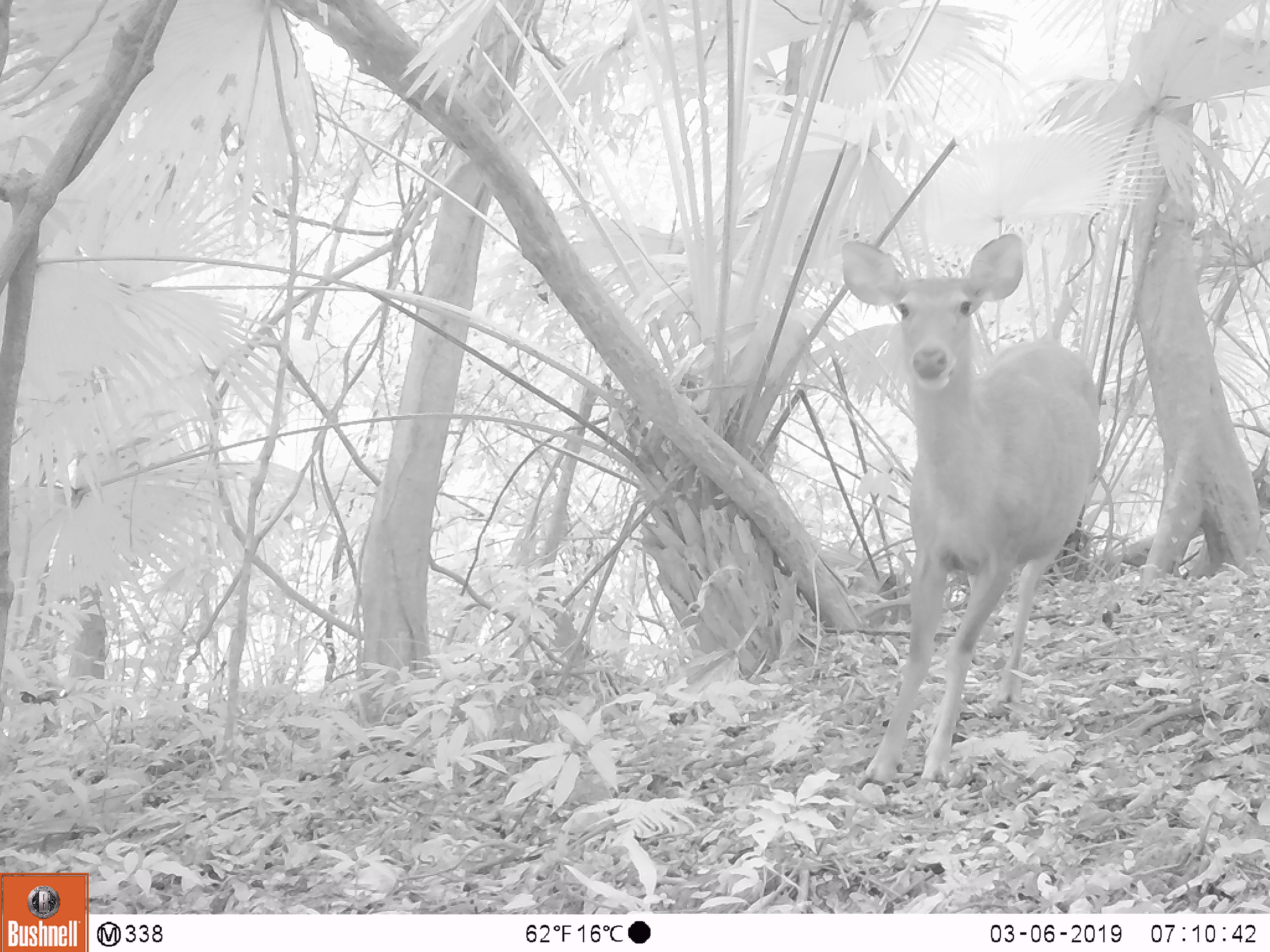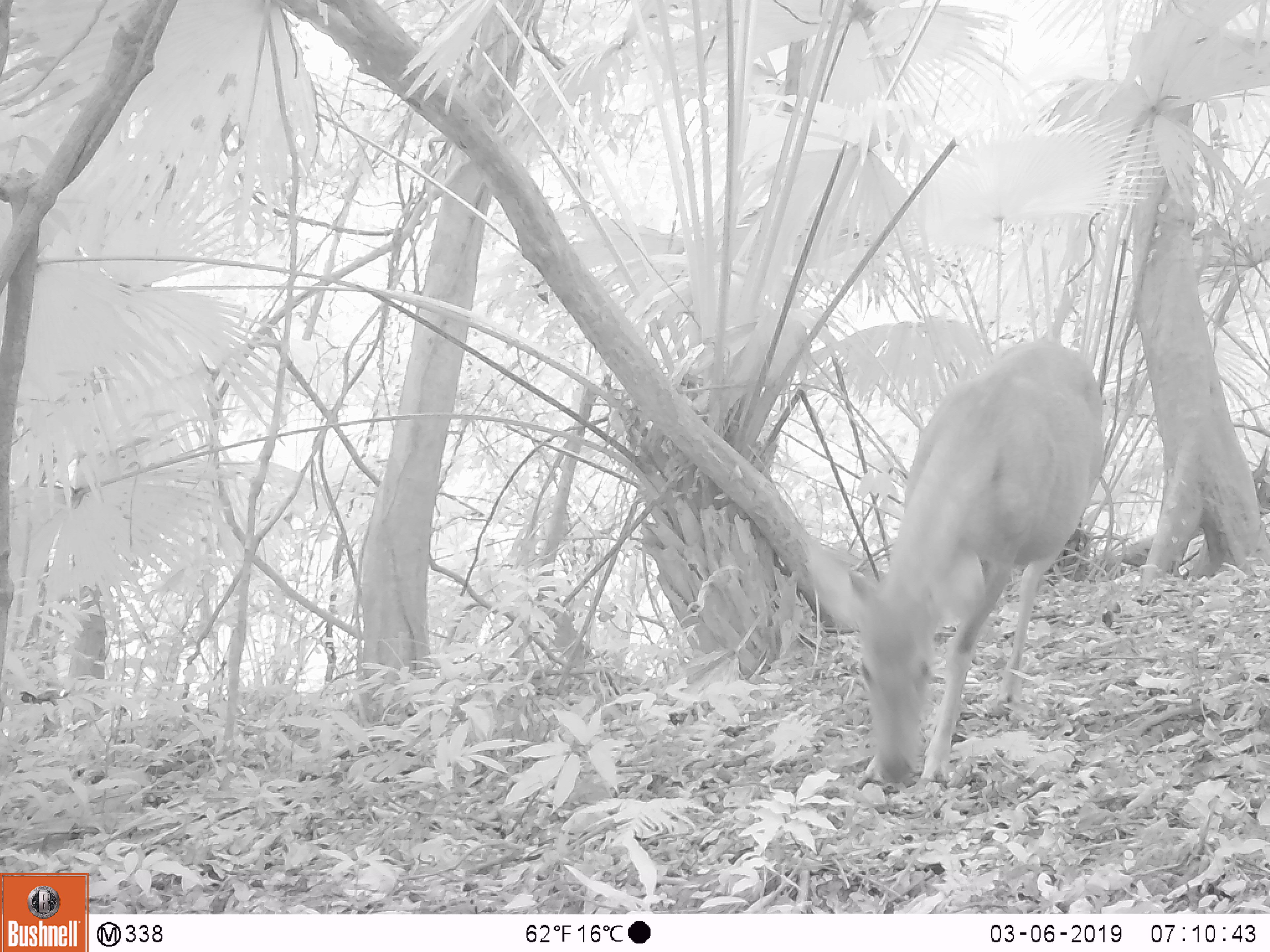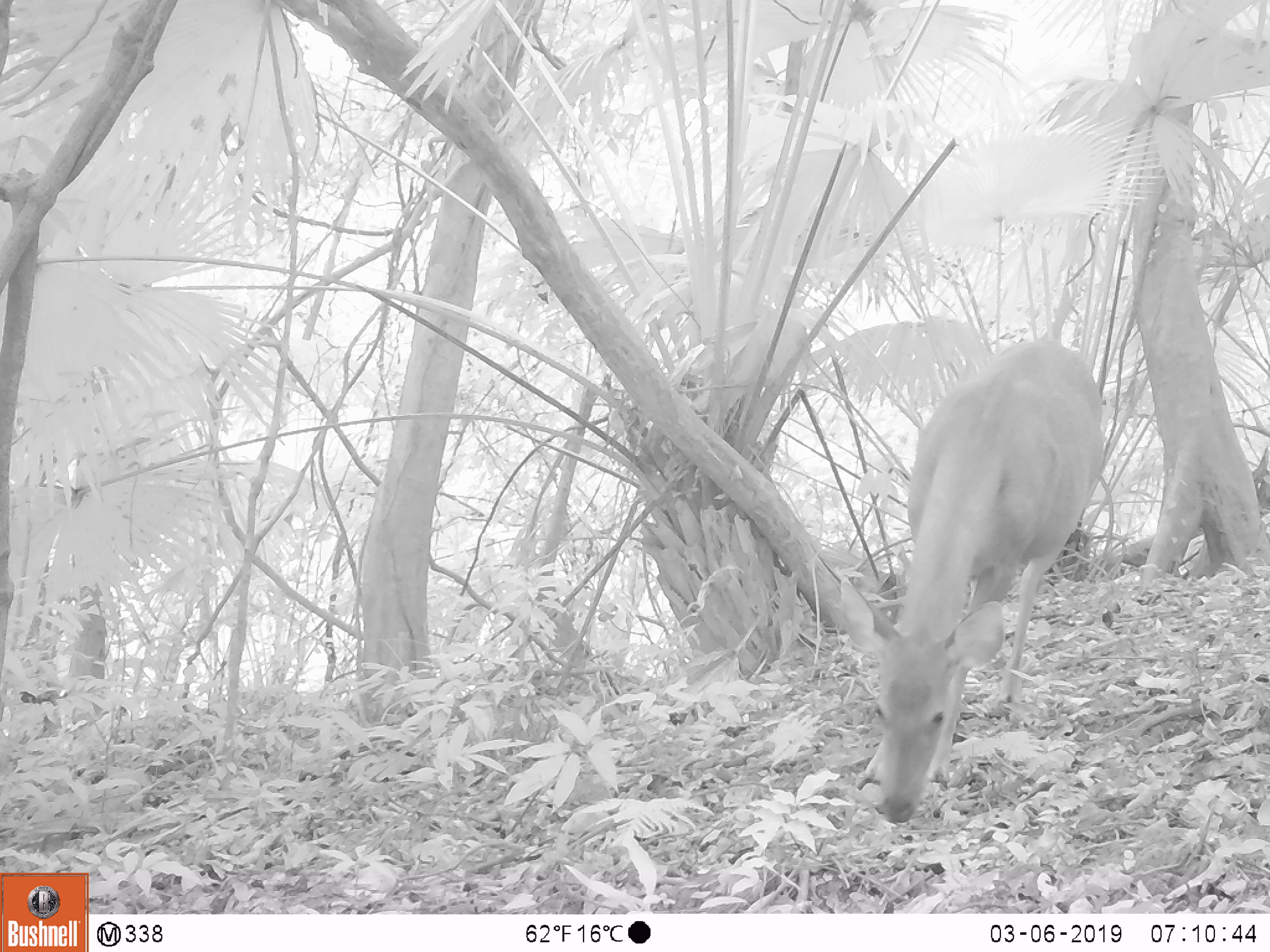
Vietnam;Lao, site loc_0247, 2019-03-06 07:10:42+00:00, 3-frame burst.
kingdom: Animalia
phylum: Chordata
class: Mammalia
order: Artiodactyla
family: Cervidae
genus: Rusa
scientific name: Rusa unicolor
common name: sambar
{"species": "sambar (Rusa unicolor)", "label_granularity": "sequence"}